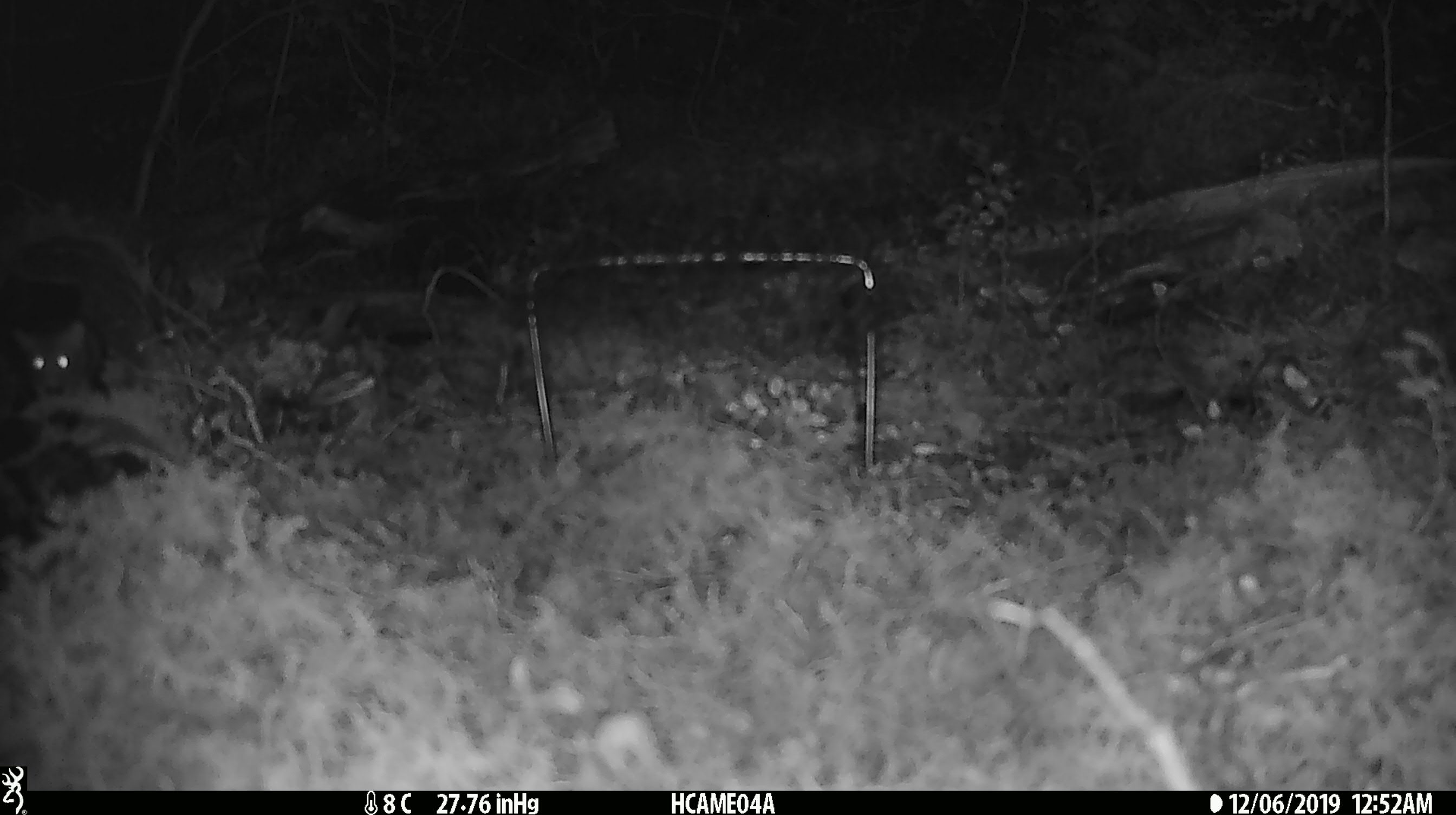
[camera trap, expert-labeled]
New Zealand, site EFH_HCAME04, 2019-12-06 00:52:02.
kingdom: Animalia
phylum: Chordata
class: Mammalia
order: Rodentia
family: Muridae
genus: Mus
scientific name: Mus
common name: mouse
Mouse (Mus).